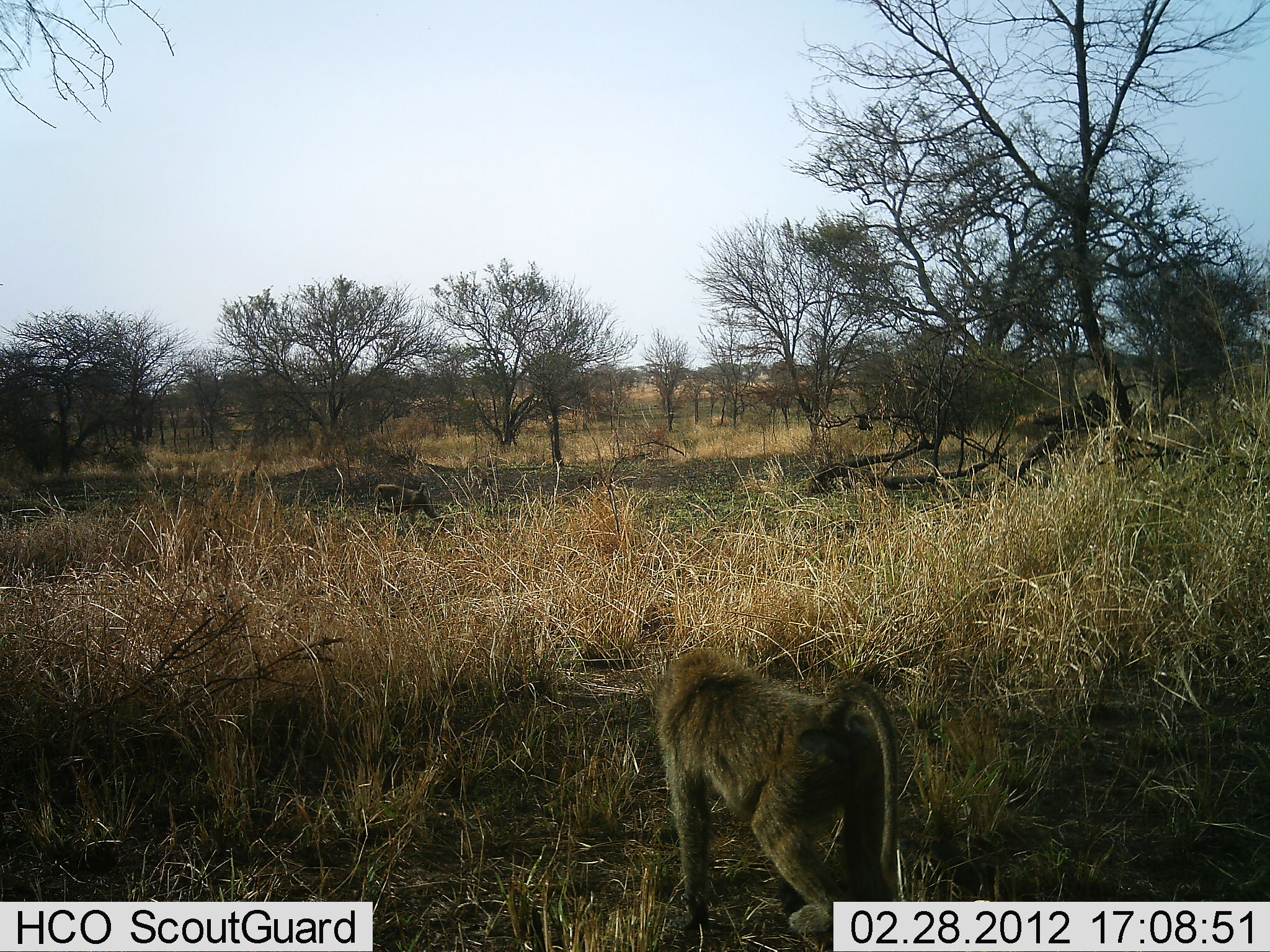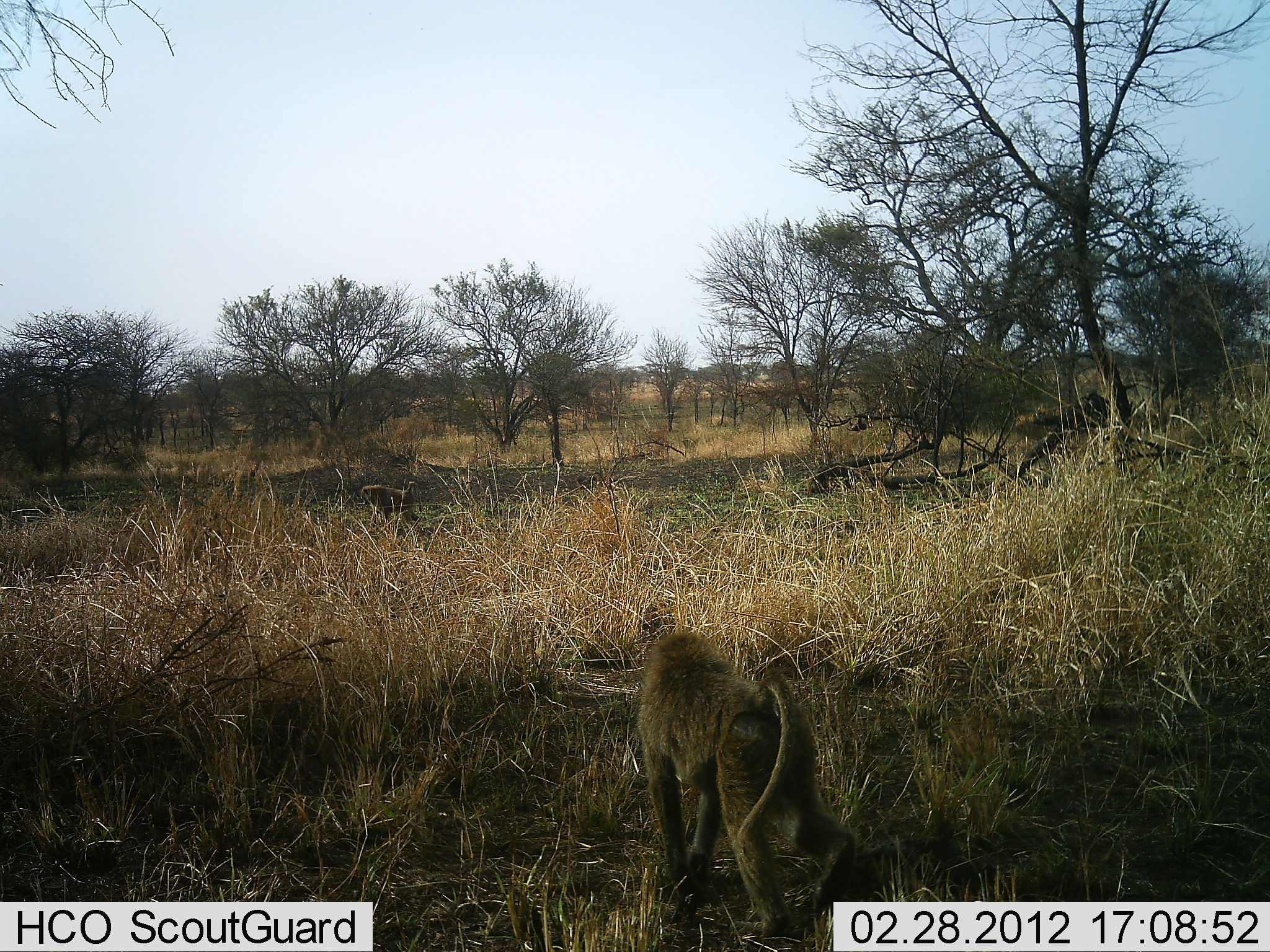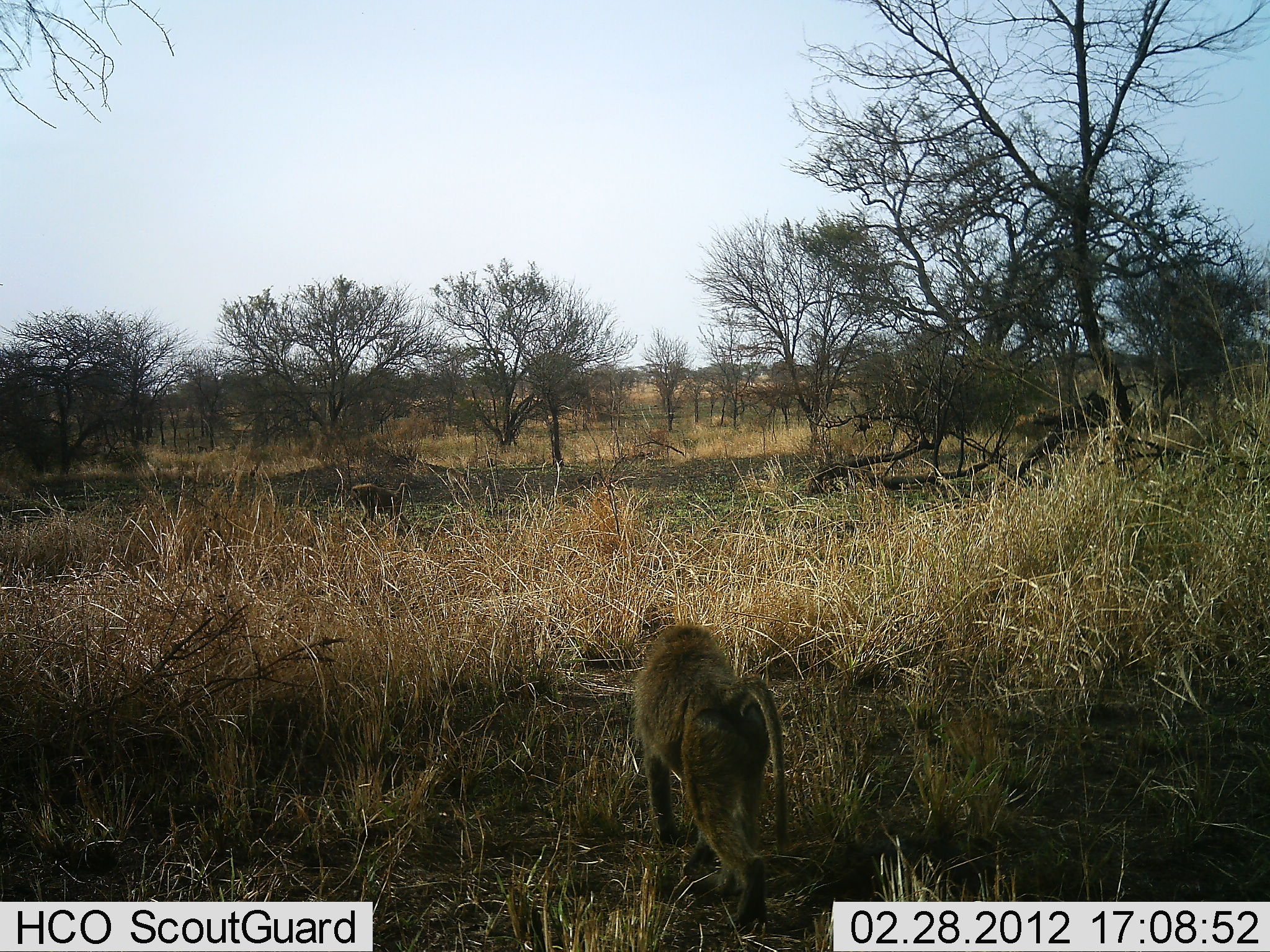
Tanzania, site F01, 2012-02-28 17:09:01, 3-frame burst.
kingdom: Animalia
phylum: Chordata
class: Mammalia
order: Primates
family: Cercopithecidae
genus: Papio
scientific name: Papio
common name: baboon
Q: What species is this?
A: Baboon (Papio).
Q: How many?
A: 3.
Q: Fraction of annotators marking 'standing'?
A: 10%.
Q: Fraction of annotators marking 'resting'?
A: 0%.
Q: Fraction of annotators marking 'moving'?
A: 95%.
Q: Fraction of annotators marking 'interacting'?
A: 10%.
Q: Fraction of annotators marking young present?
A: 0%.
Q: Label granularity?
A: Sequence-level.